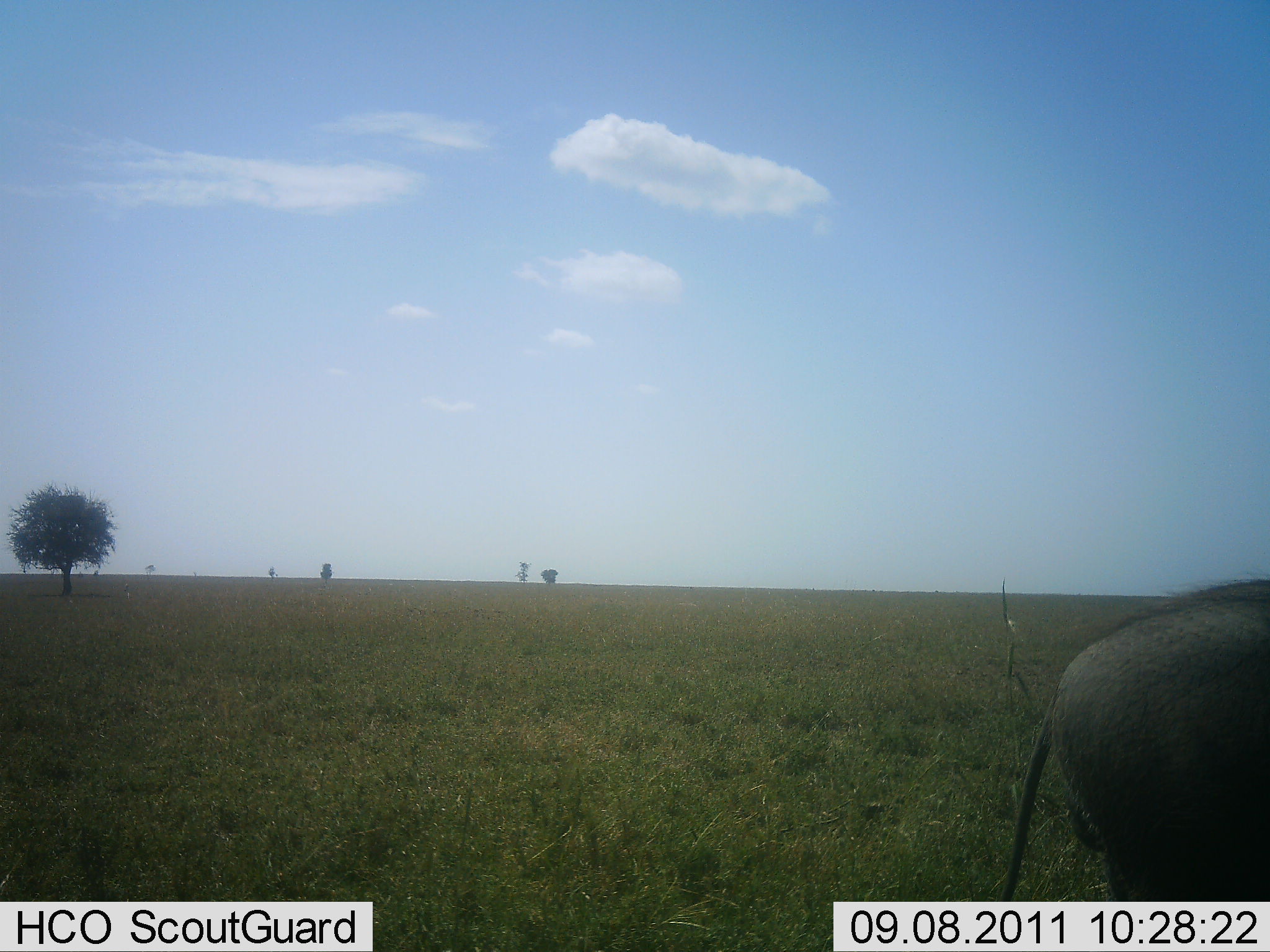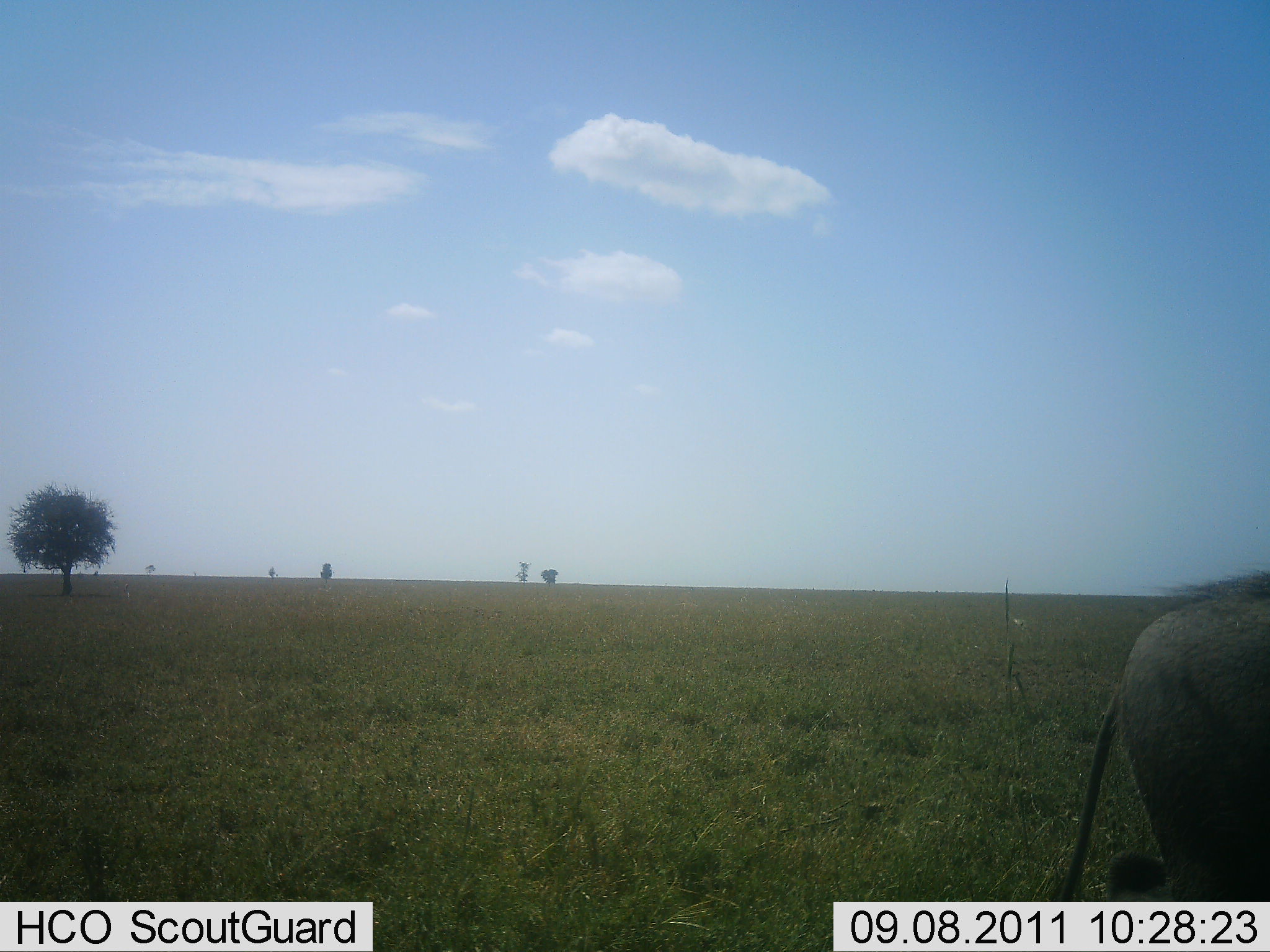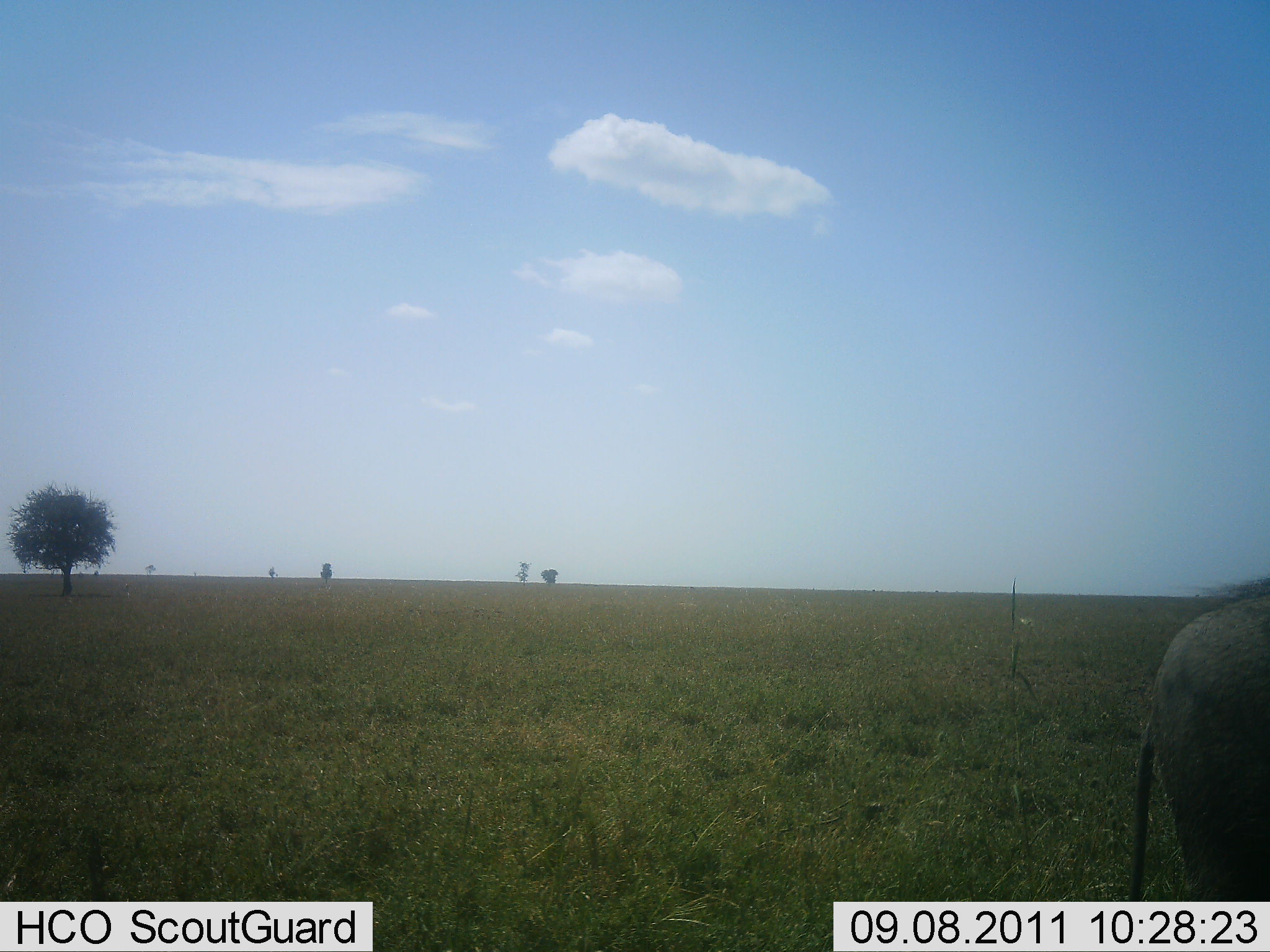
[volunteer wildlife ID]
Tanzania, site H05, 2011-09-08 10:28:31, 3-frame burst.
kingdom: Animalia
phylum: Chordata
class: Mammalia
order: Artiodactyla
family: Suidae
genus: Phacochoerus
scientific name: Phacochoerus africanus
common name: warthog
Warthog (Phacochoerus africanus), count 1. Behavior (volunteer vote fractions): standing 27%, resting 0%, moving 73%, interacting 0%. Young present (vote fraction): 0%. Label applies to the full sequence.